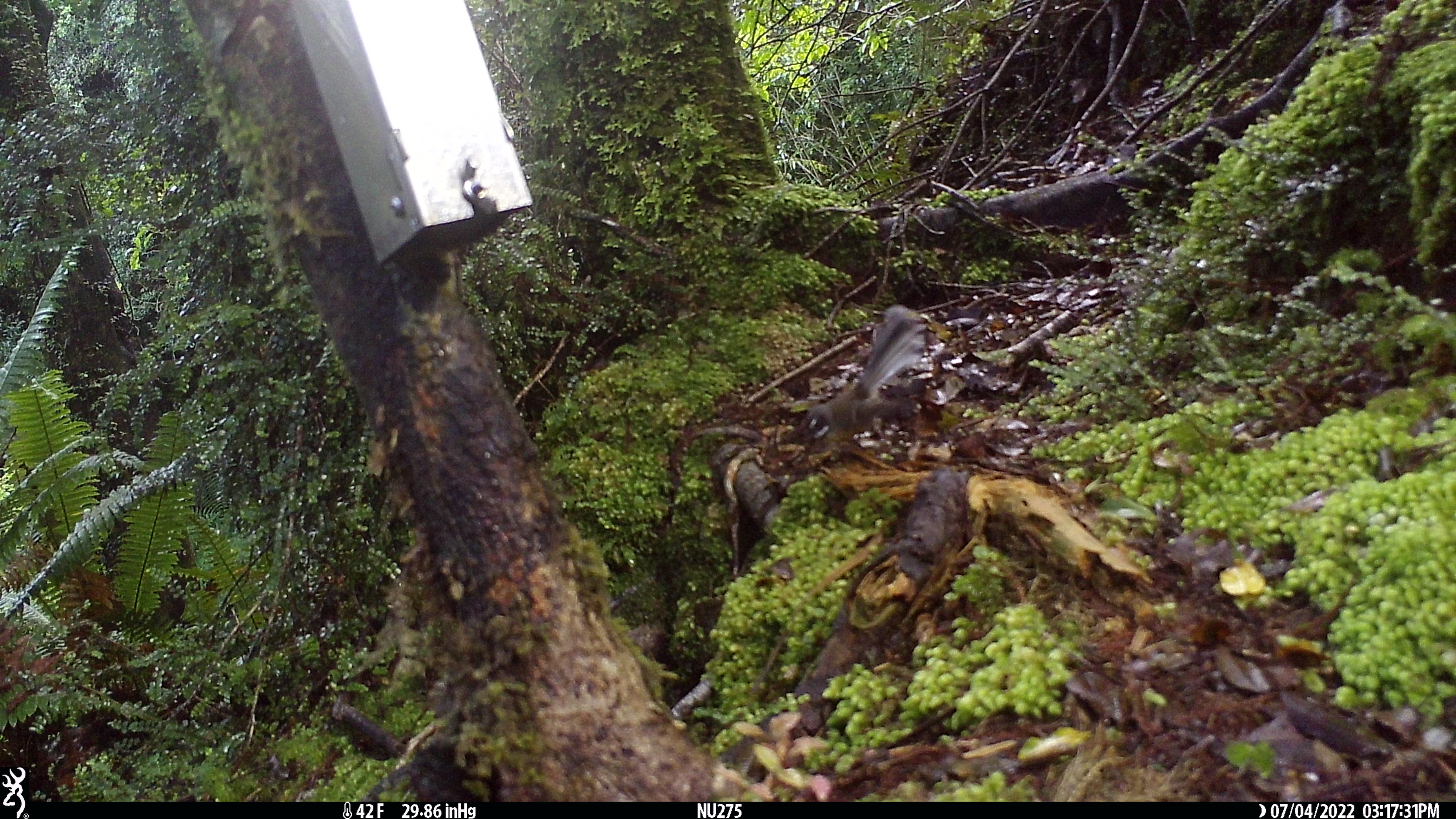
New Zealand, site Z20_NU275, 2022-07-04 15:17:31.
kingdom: Animalia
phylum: Chordata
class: Aves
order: Passeriformes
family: Rhipiduridae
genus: Rhipidura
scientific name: Rhipidura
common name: fantails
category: fantail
Fantail (fantails) (Rhipidura).